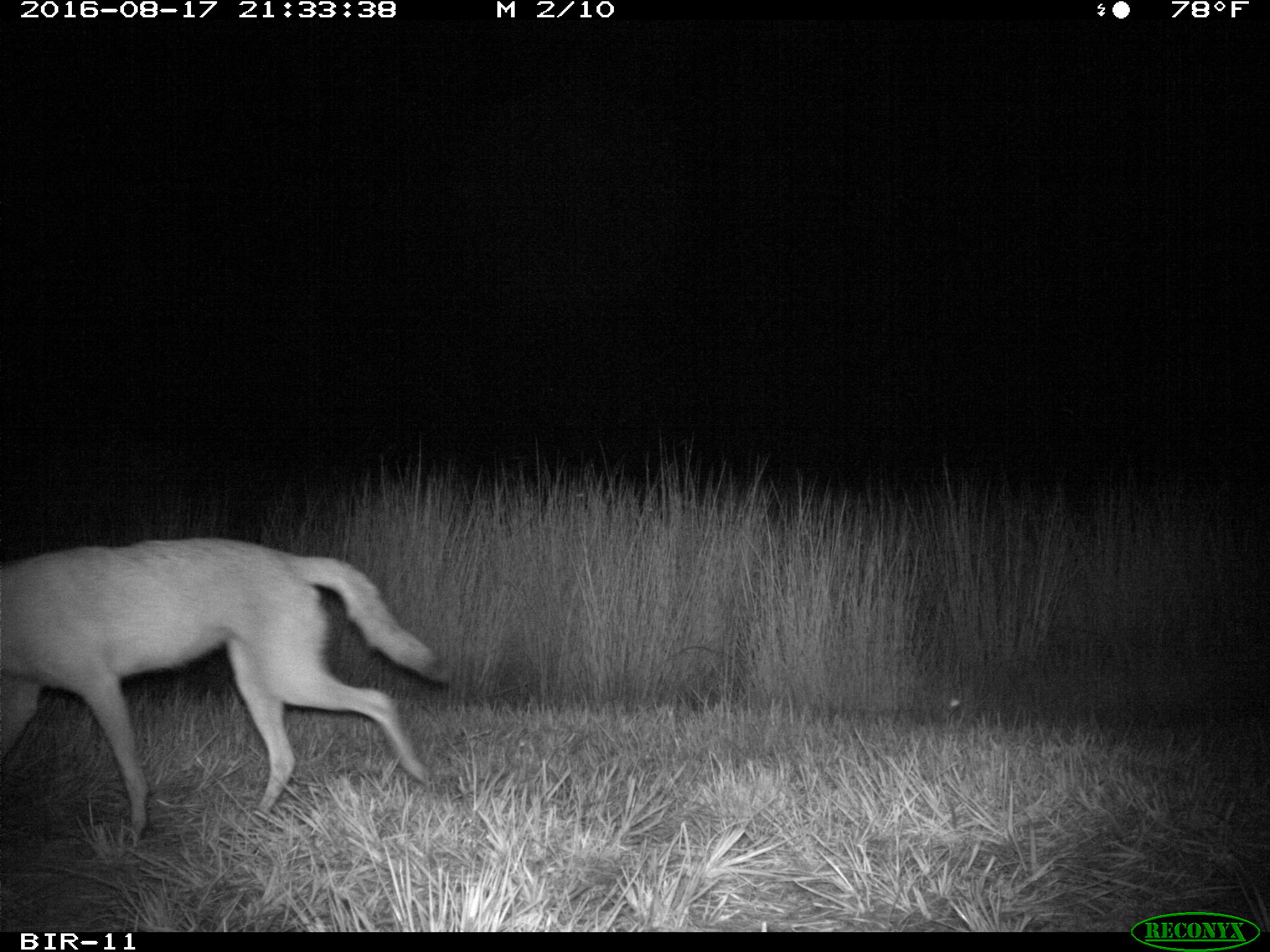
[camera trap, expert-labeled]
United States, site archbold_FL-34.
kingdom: Animalia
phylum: Chordata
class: Mammalia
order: Carnivora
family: Canidae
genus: Canis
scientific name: Canis latrans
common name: coyote